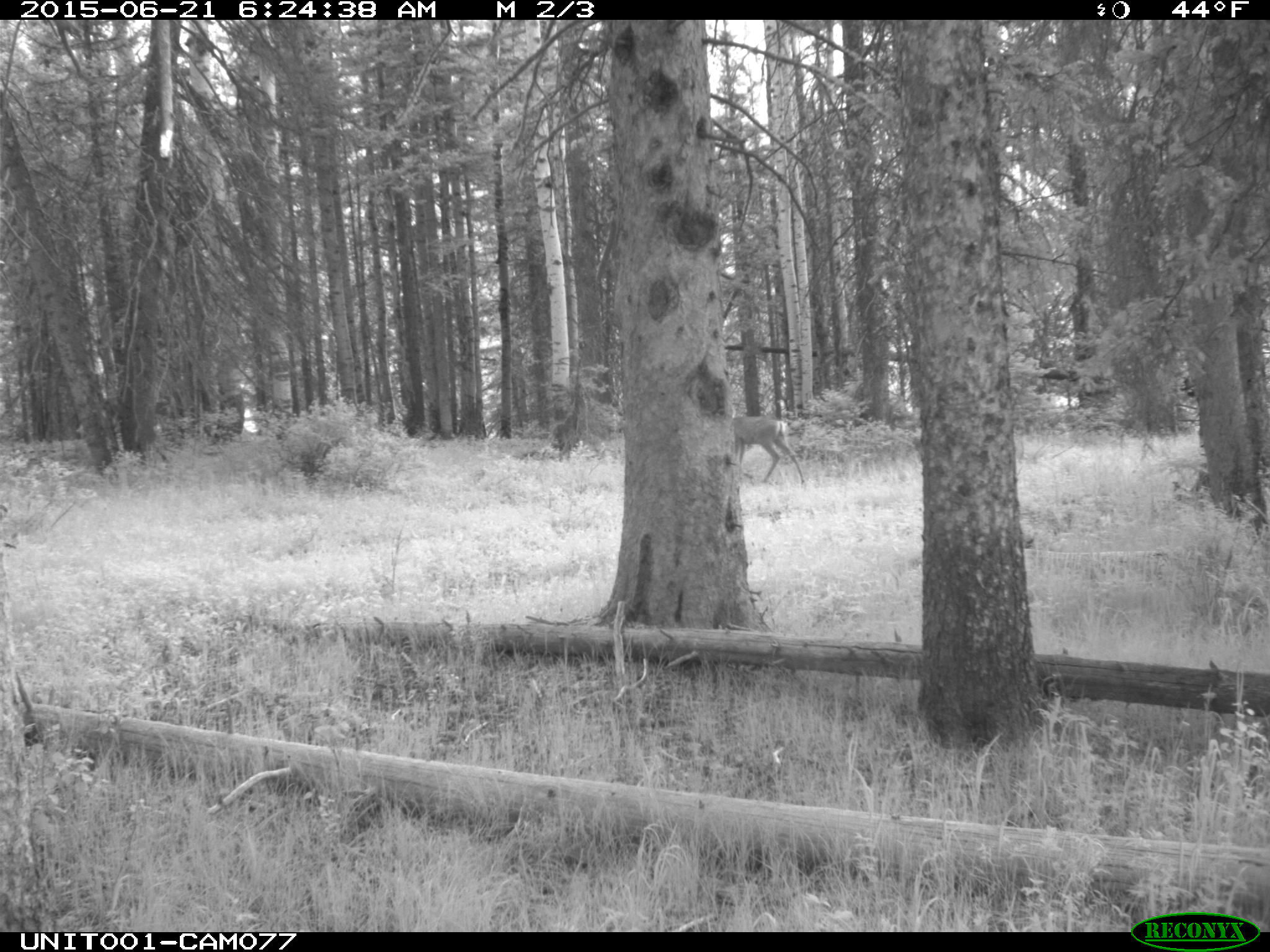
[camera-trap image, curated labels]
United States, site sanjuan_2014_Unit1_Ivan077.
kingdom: Animalia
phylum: Chordata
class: Mammalia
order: Artiodactyla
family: Cervidae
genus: Odocoileus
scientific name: Odocoileus hemionus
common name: mule deer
Odocoileus hemionus (mule deer).